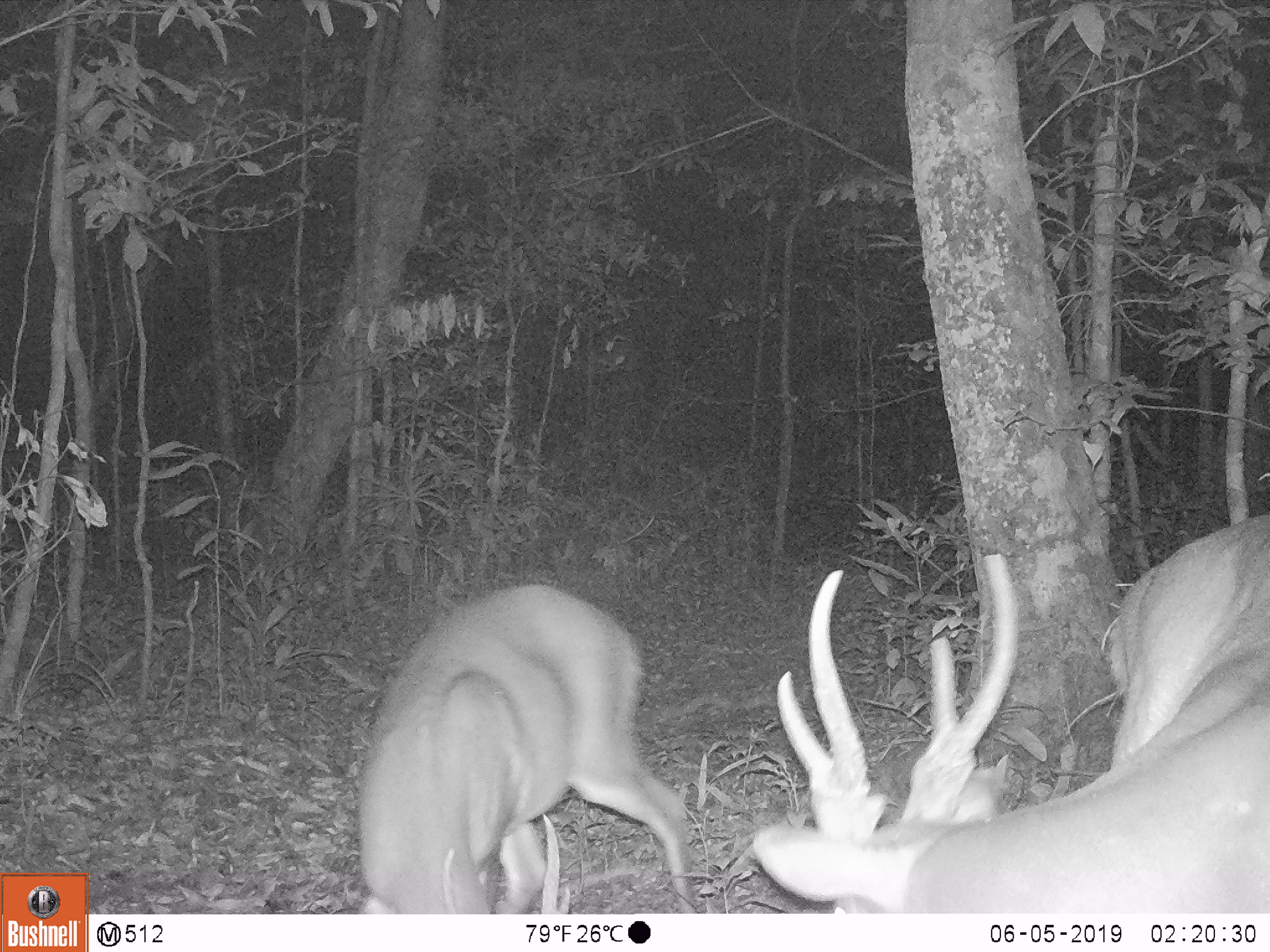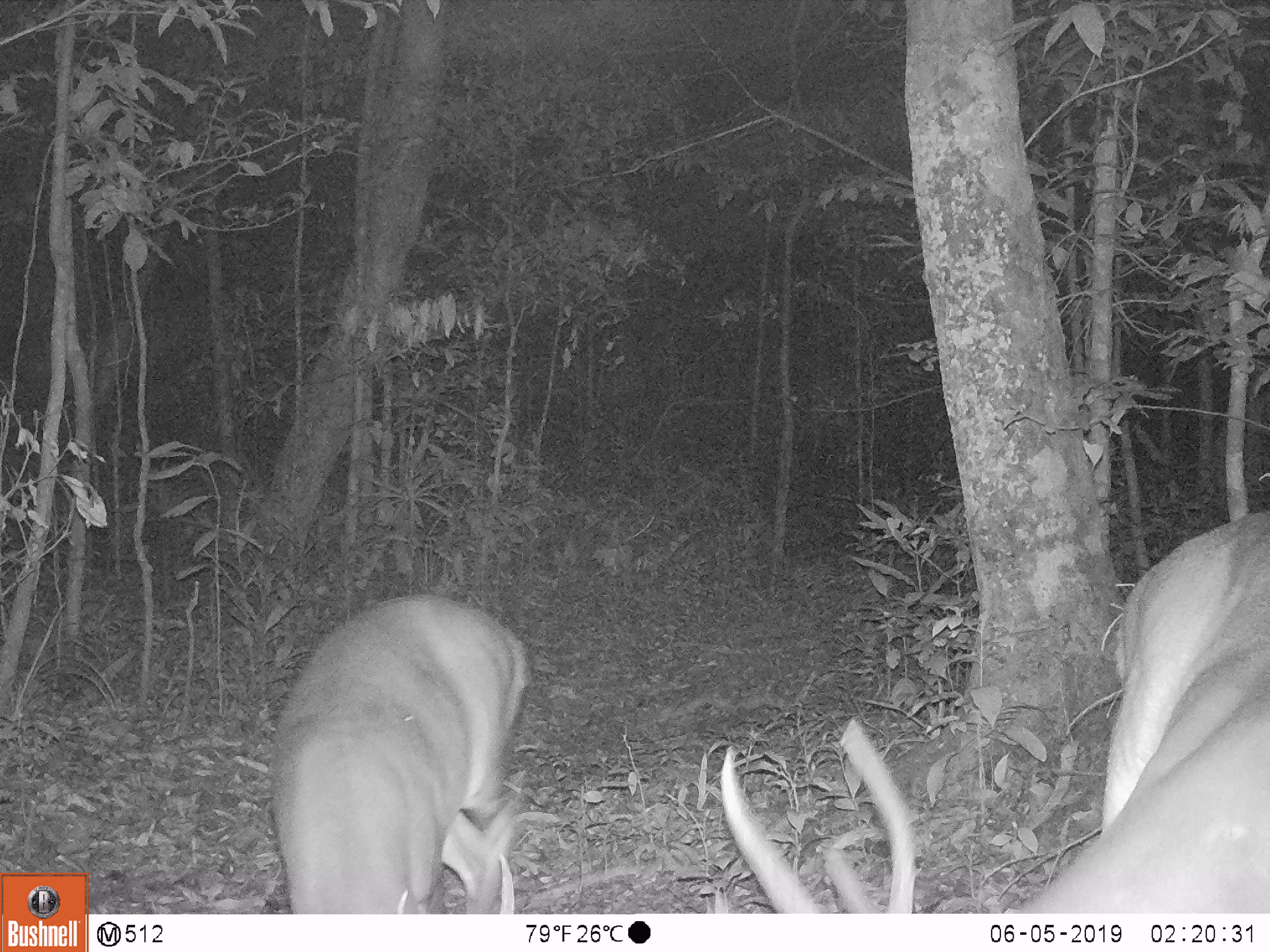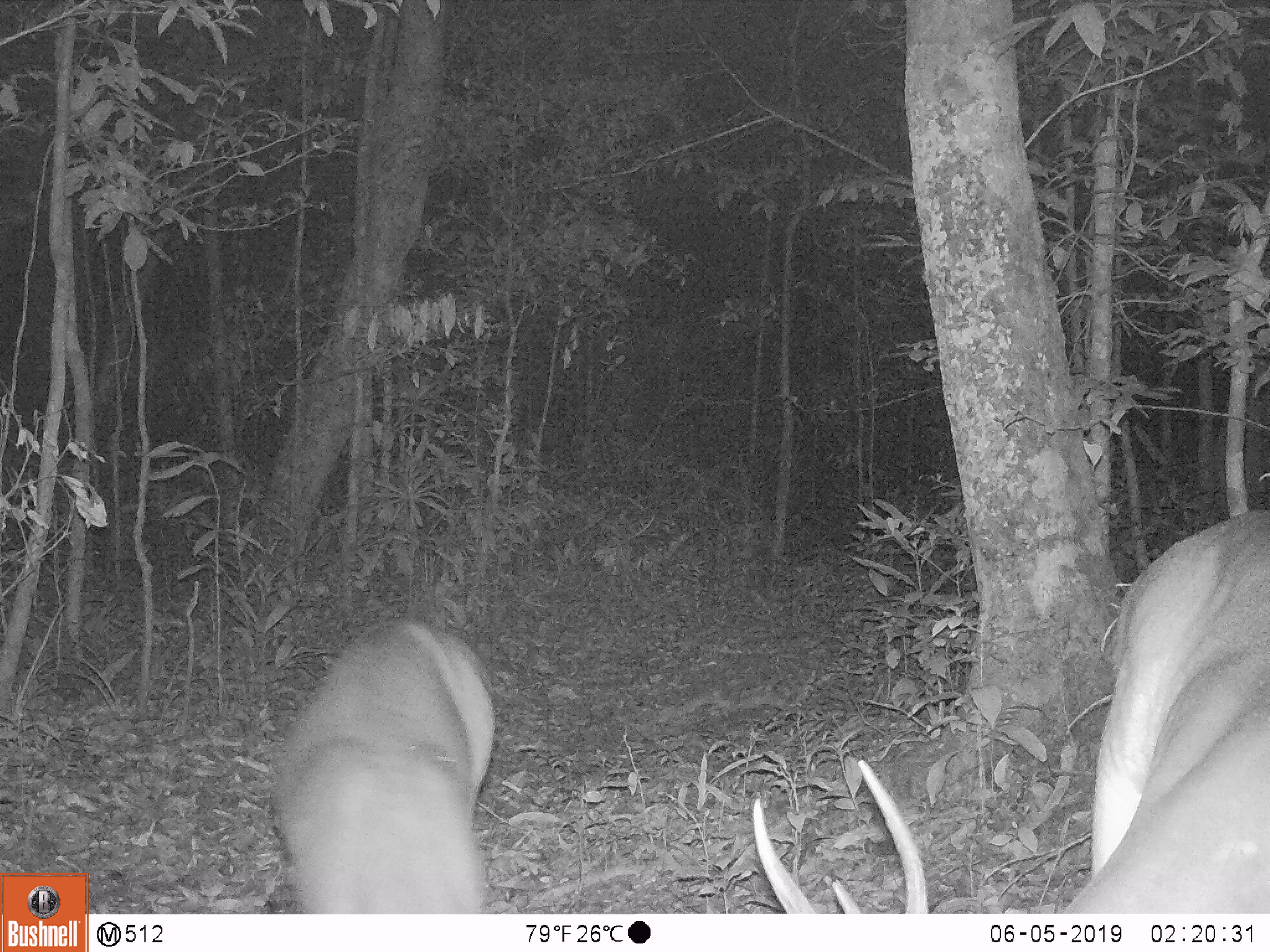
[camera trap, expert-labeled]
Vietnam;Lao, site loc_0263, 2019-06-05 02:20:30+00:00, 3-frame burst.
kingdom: Animalia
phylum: Chordata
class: Mammalia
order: Artiodactyla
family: Cervidae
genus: Muntiacus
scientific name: Muntiacus vuquangensis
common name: large-antlered muntjac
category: large antlered muntjac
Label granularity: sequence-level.